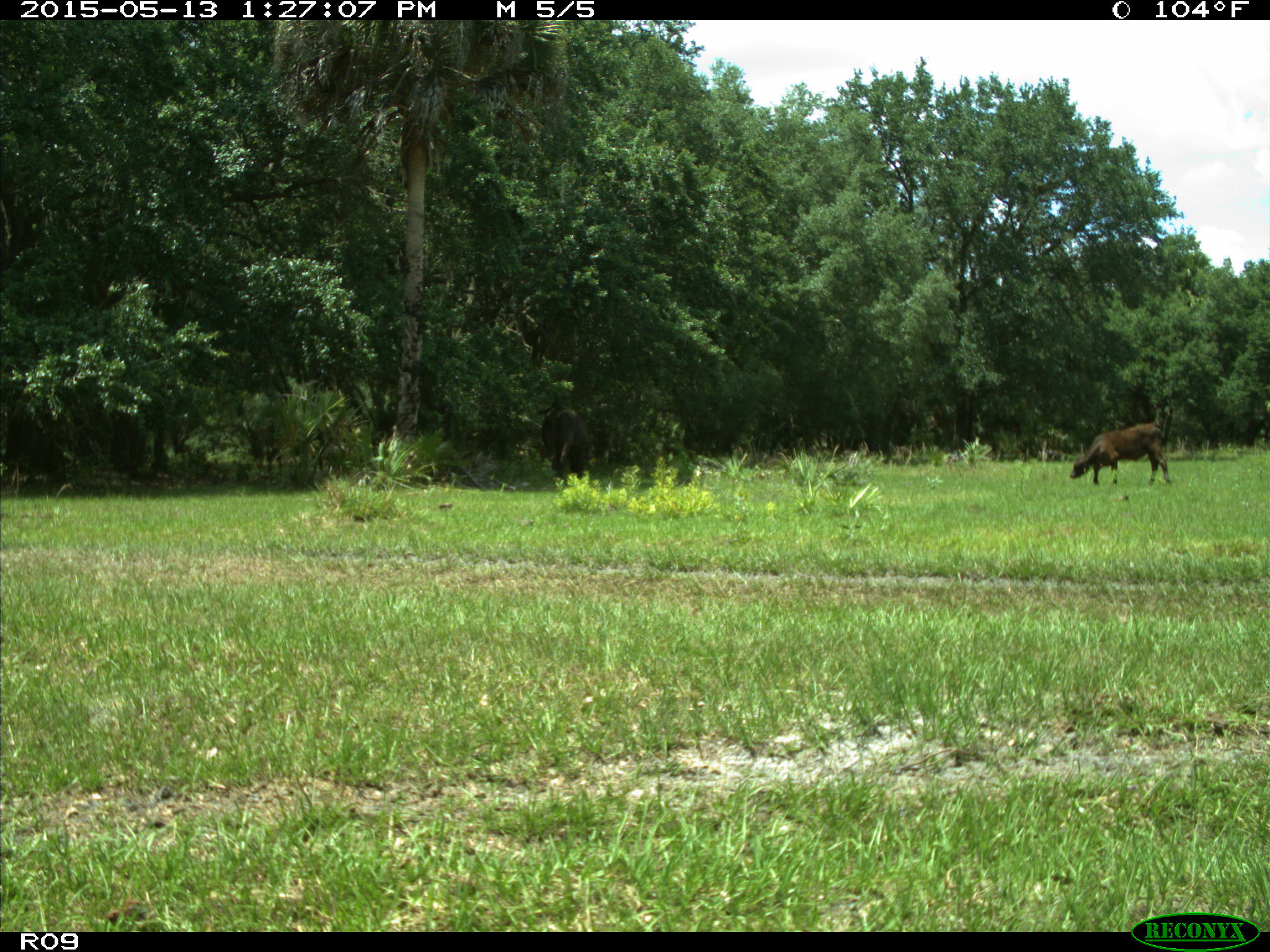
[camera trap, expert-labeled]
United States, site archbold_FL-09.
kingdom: Animalia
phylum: Chordata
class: Mammalia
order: Artiodactyla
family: Bovidae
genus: Bos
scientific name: Bos taurus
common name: domestic cow